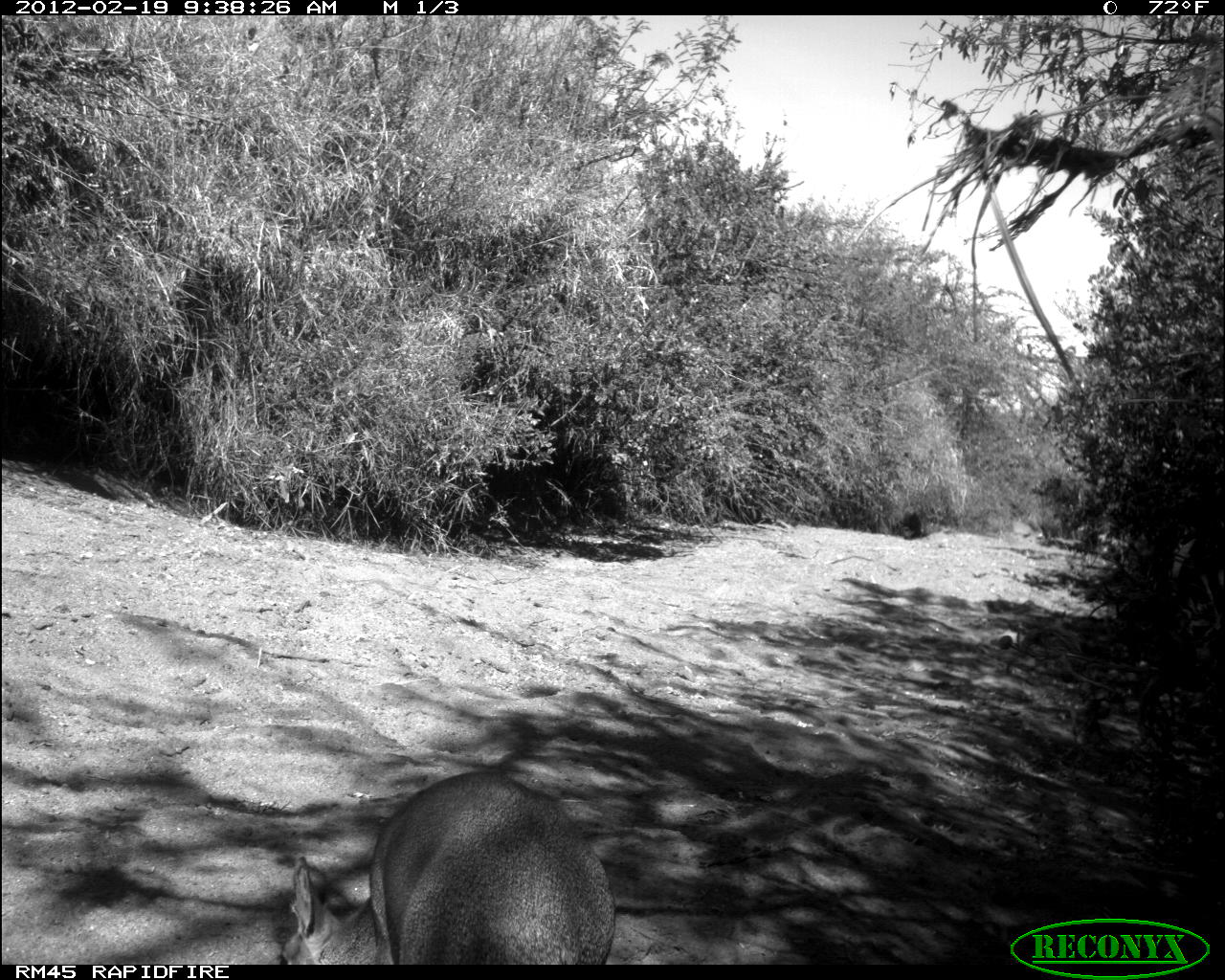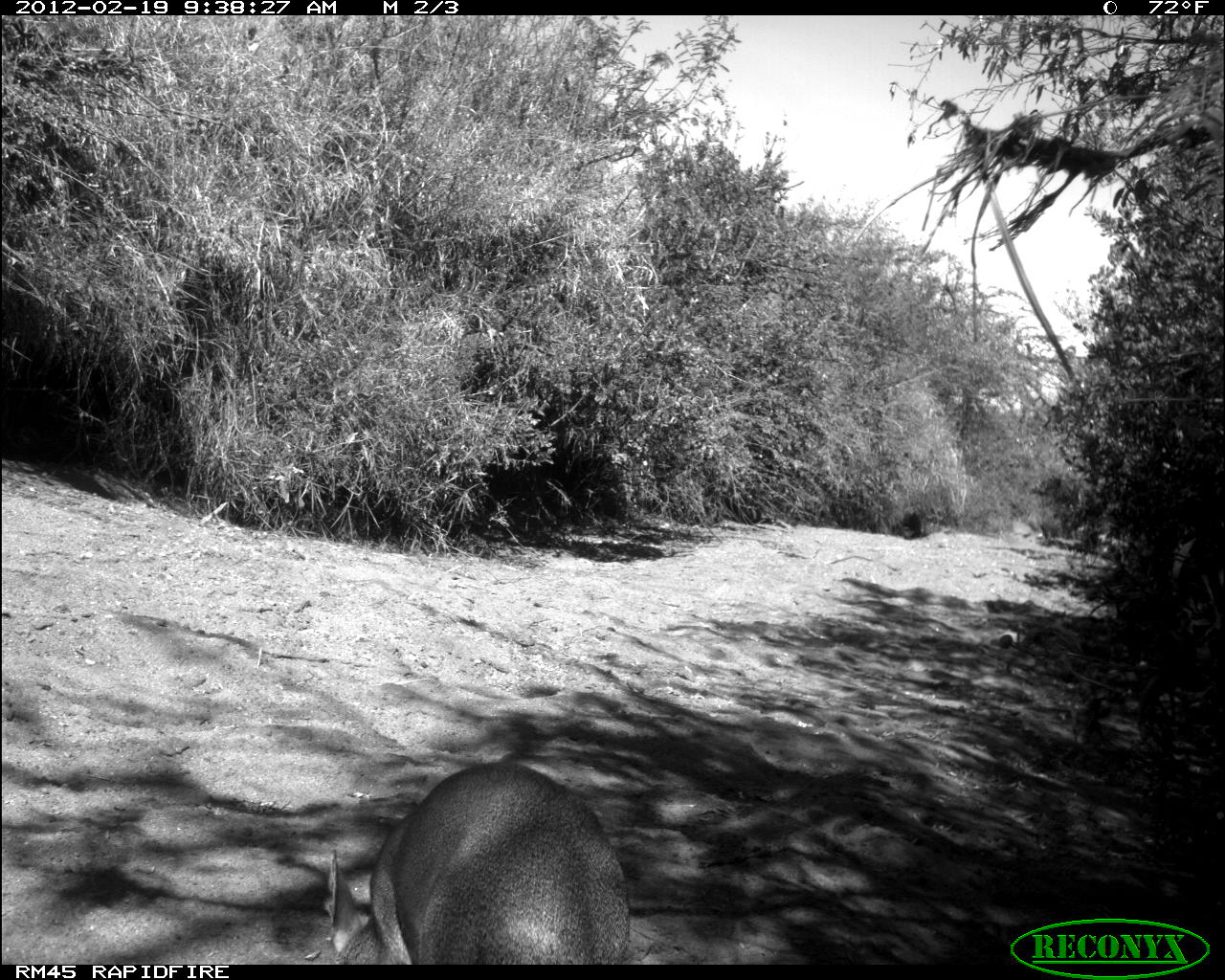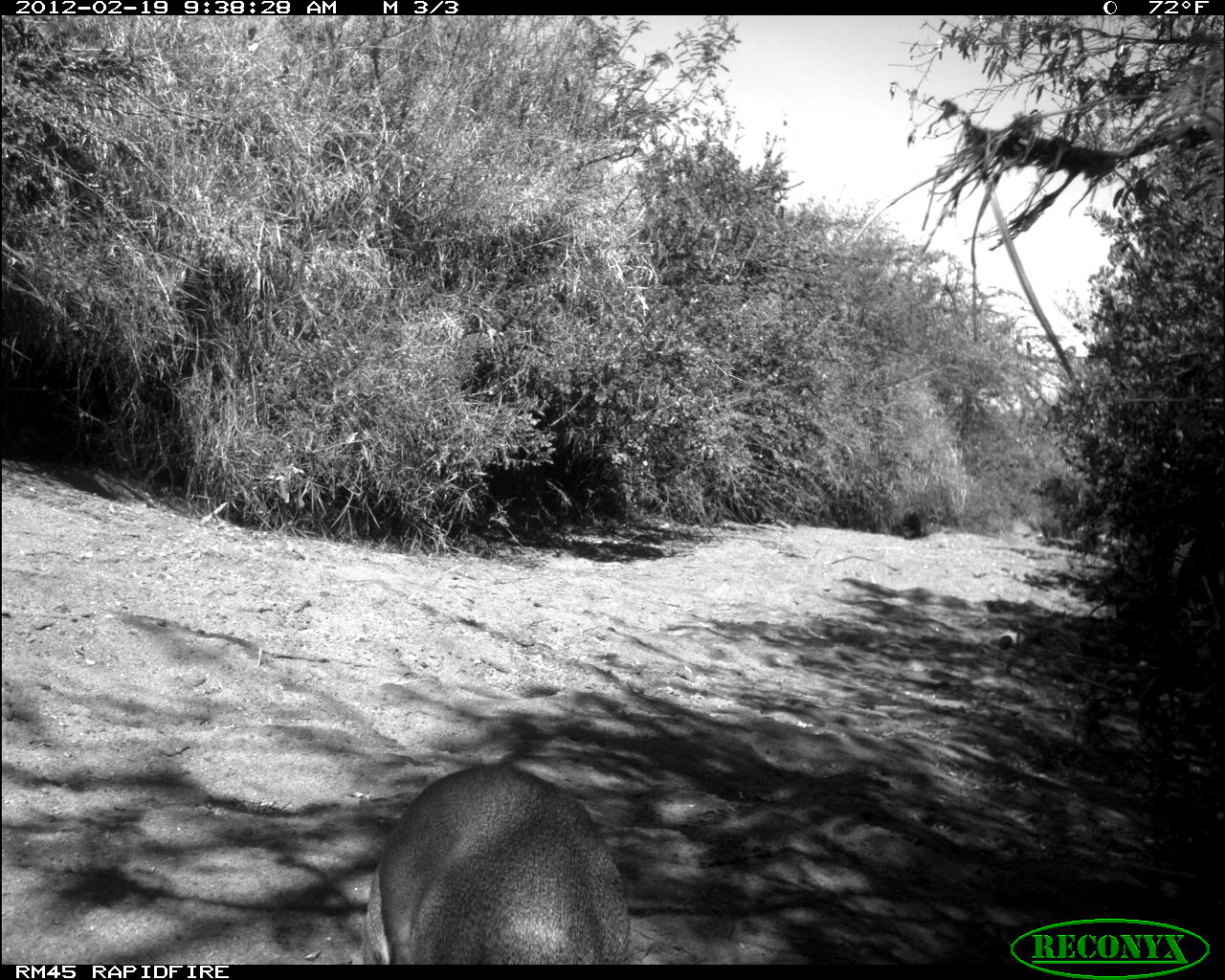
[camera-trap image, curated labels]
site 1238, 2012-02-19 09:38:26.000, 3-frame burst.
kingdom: Animalia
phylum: Chordata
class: Mammalia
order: Artiodactyla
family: Bovidae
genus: Madoqua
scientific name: Madoqua guentheri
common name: günther's dik-dik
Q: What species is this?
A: Madoqua guentheri (günther's dik-dik).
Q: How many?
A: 1.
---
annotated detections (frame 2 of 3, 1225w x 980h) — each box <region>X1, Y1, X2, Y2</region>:
madoqua guentheri: <region>322, 758, 632, 960</region>